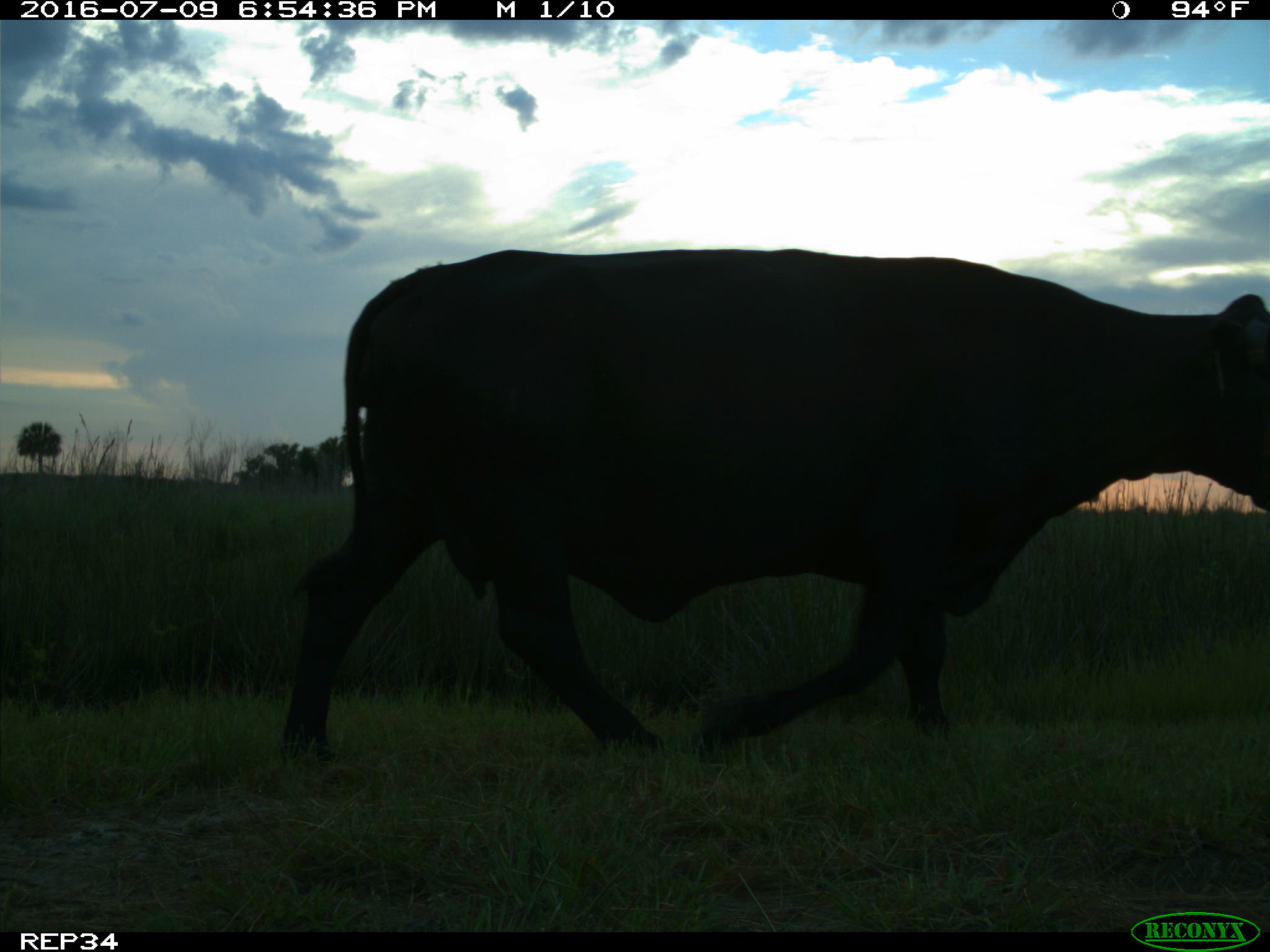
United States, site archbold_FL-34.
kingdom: Animalia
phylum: Chordata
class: Mammalia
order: Artiodactyla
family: Bovidae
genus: Bos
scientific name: Bos taurus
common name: domestic cow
Bos taurus (domestic cow).